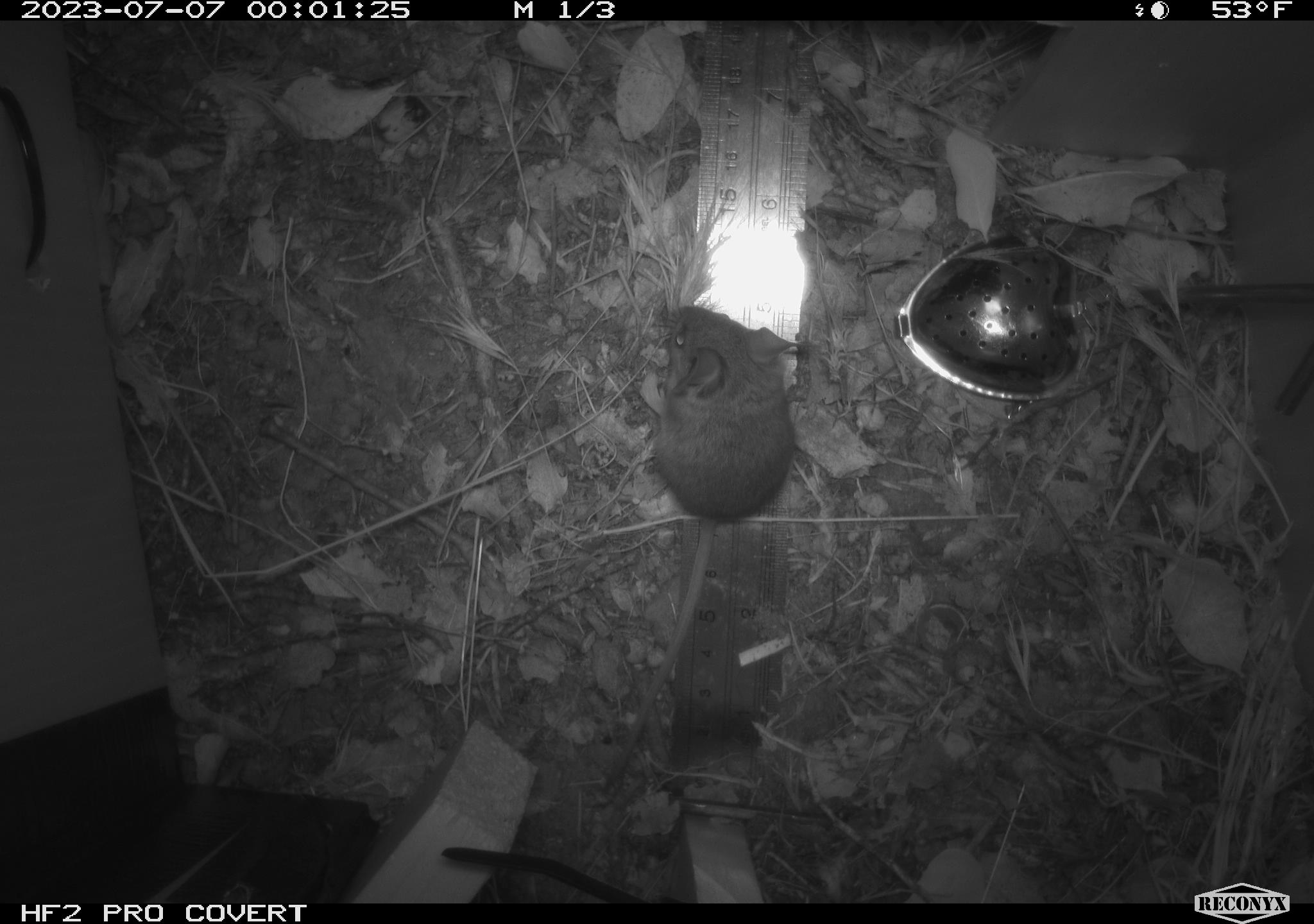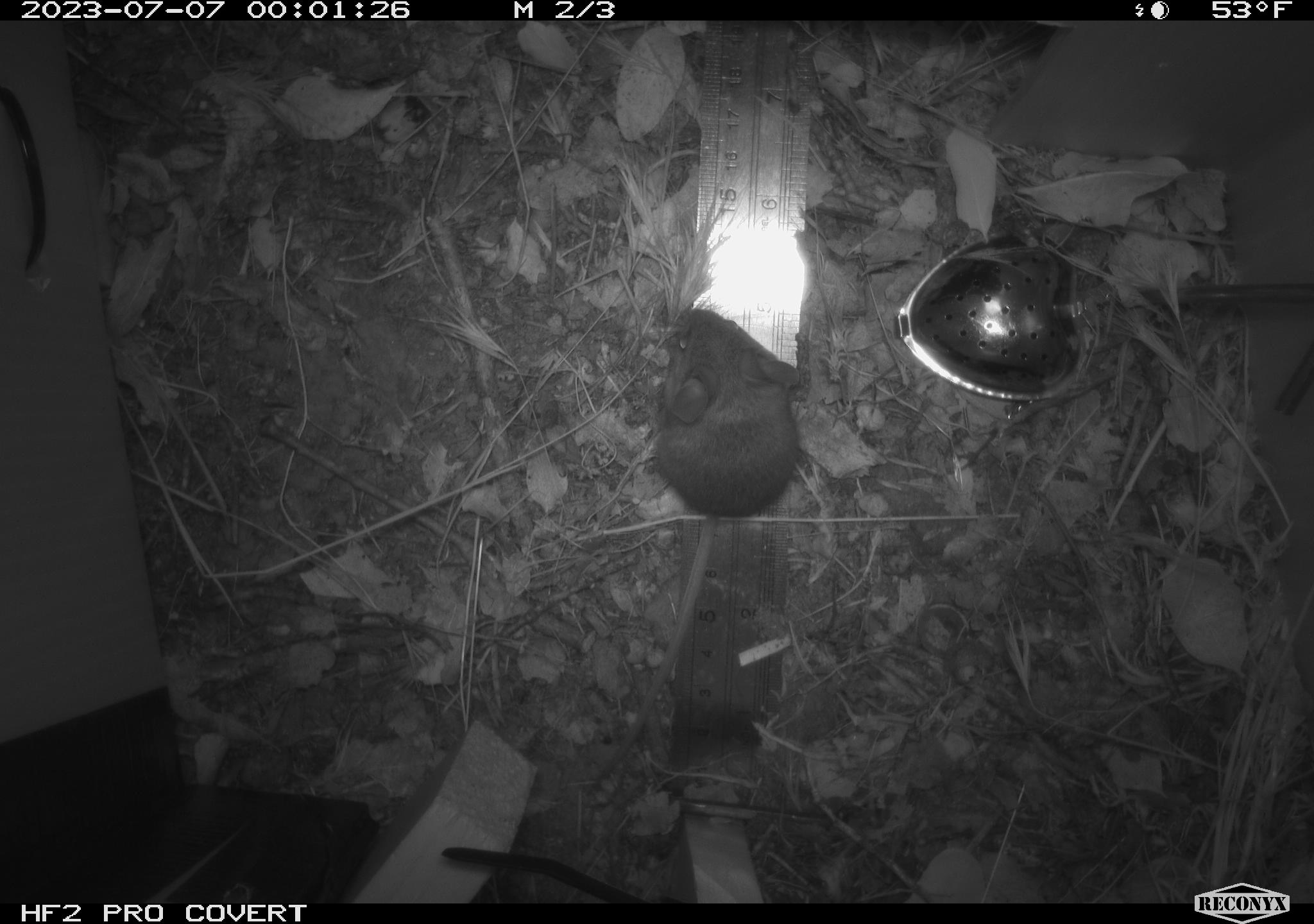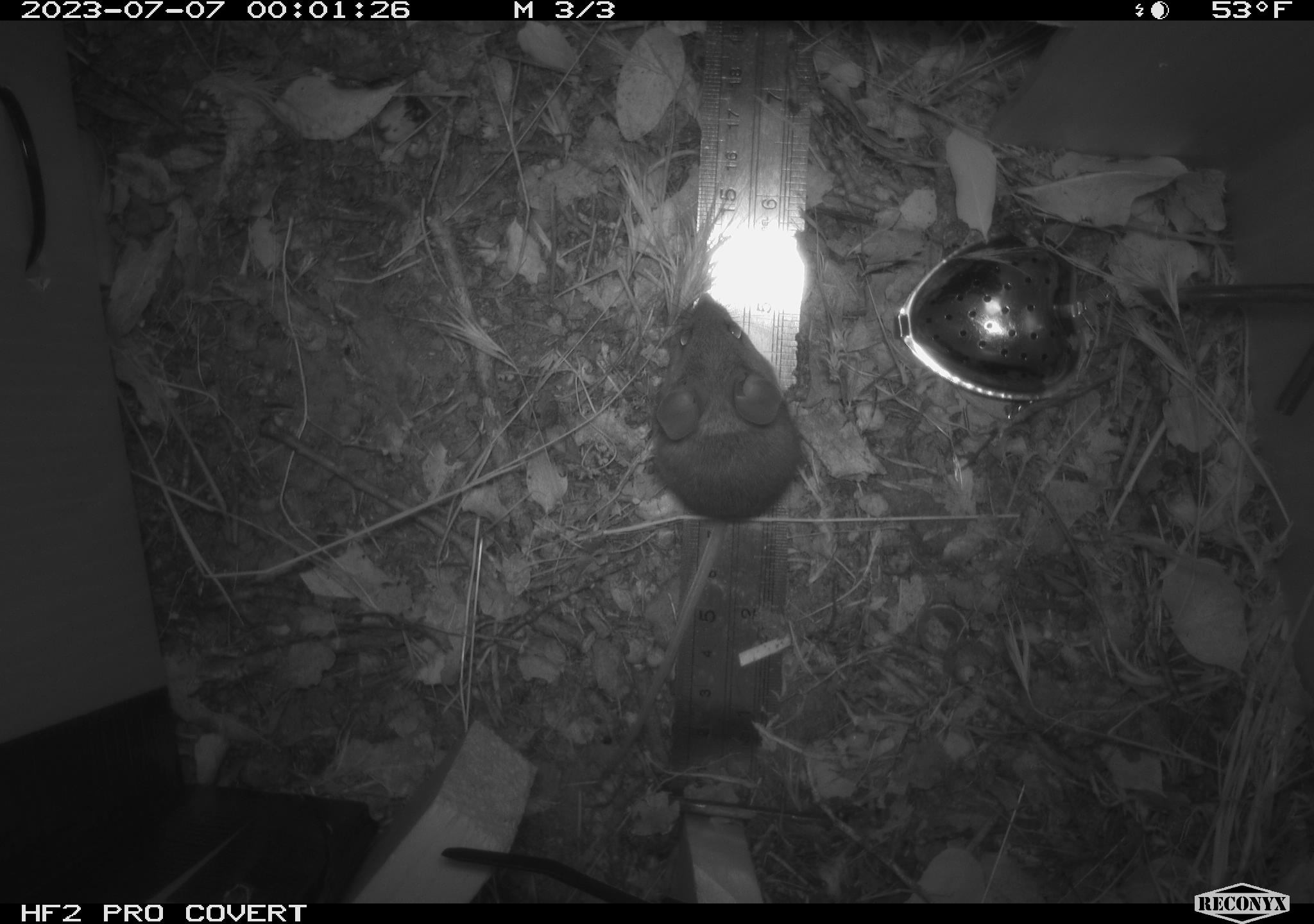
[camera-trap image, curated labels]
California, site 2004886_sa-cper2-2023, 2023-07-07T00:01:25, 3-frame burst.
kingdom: Animalia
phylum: Chordata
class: Mammalia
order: Rodentia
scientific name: Rodentia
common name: mouse species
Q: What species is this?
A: Mouse species (Rodentia).